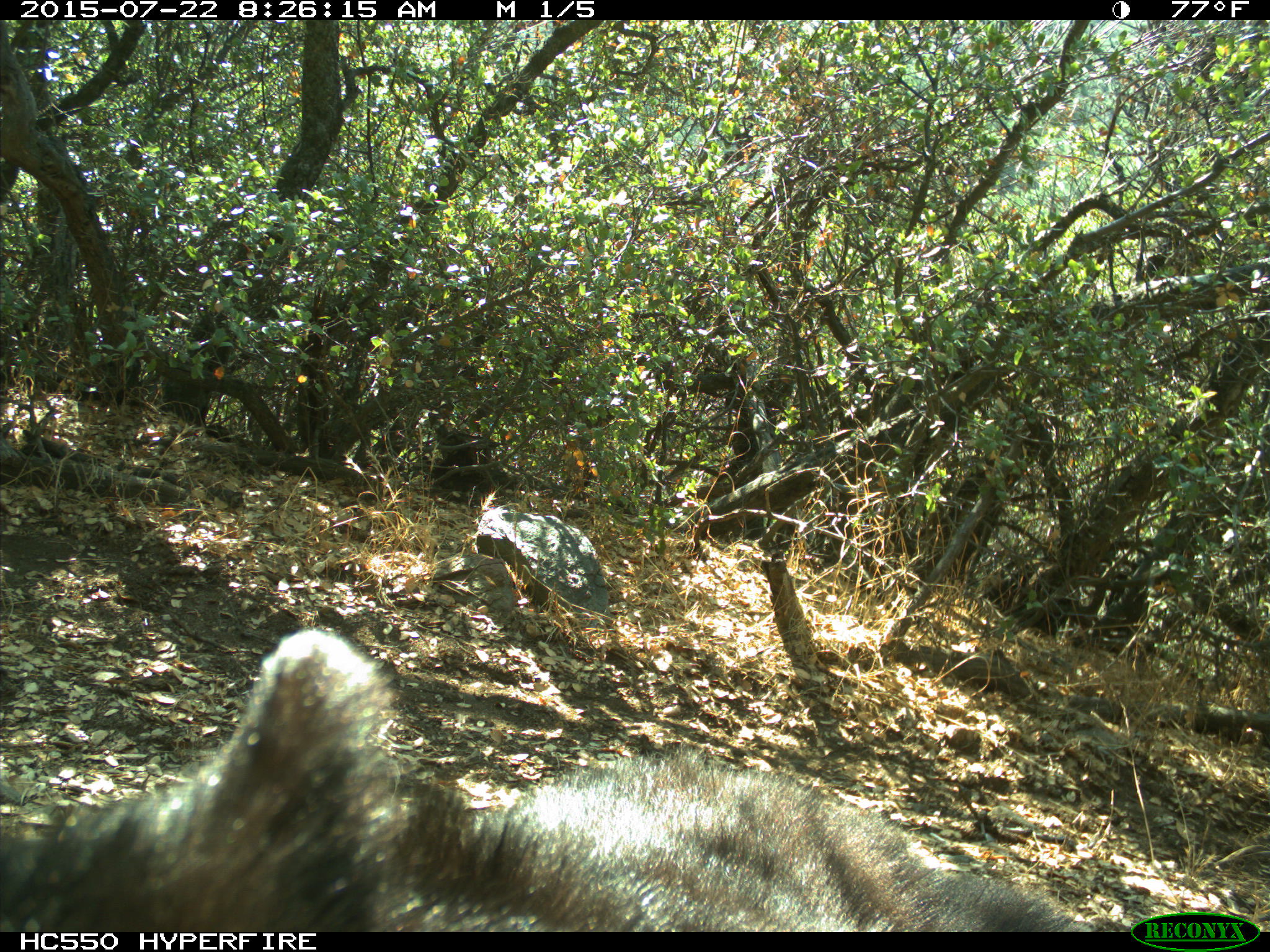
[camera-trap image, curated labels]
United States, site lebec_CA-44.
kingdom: Animalia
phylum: Chordata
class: Mammalia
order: Carnivora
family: Ursidae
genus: Ursus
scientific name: Ursus americanus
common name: american black bear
Ursus americanus (american black bear).